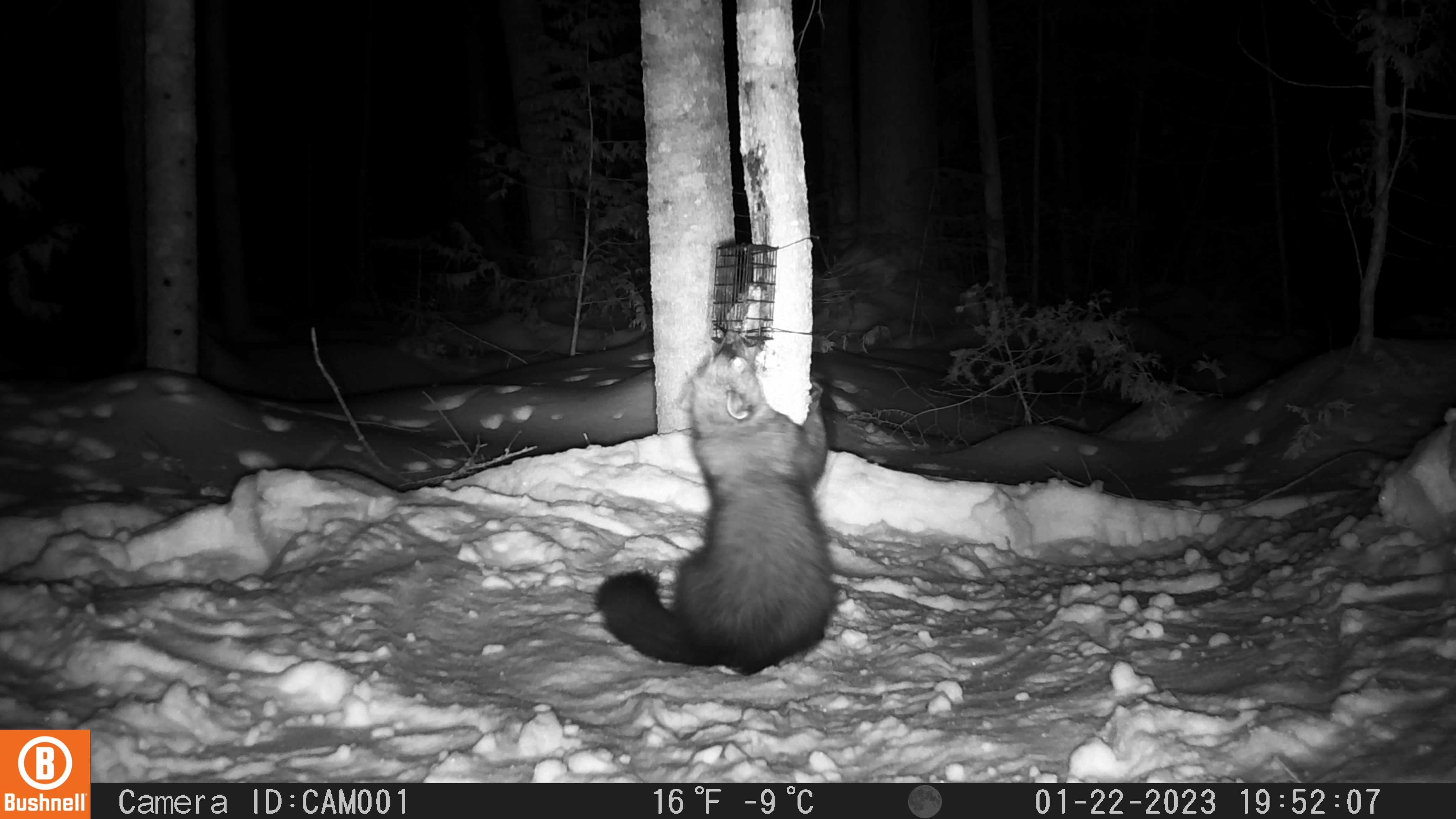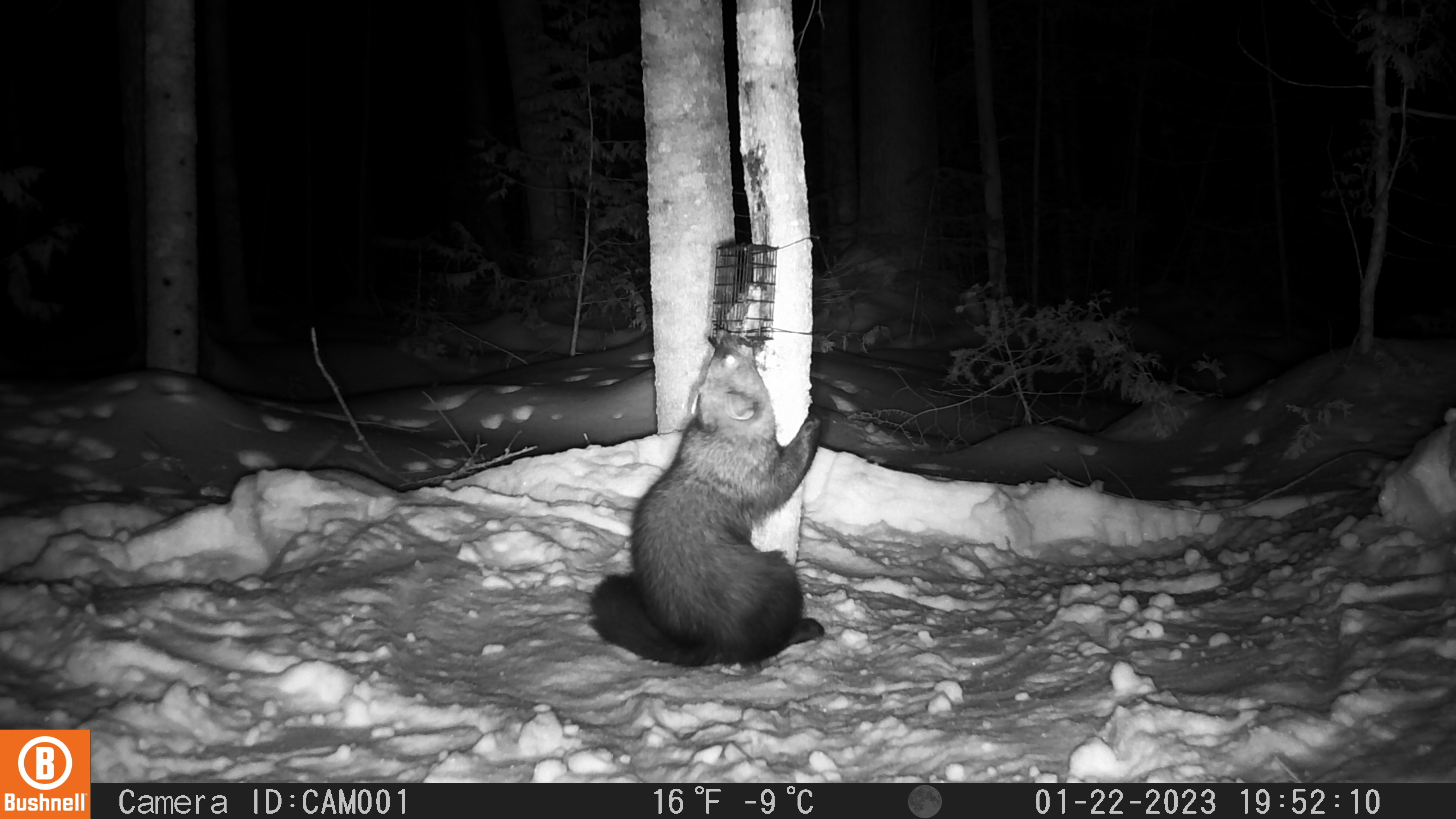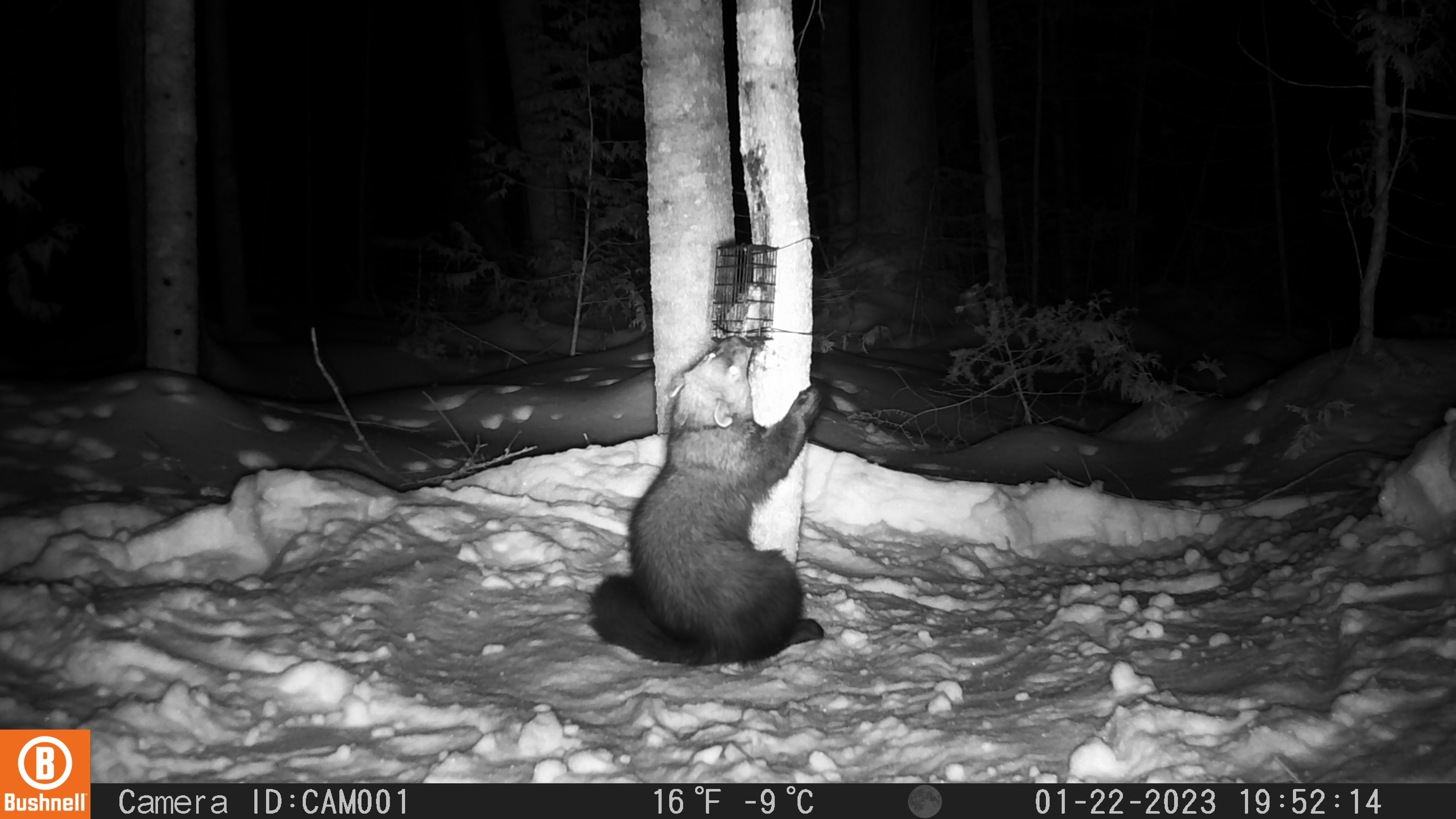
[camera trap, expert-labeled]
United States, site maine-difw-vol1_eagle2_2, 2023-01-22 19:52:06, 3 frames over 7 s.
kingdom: Animalia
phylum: Chordata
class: Mammalia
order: Carnivora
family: Mustelidae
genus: Pekania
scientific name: Pekania pennanti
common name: fisher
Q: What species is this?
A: Fisher (Pekania pennanti).